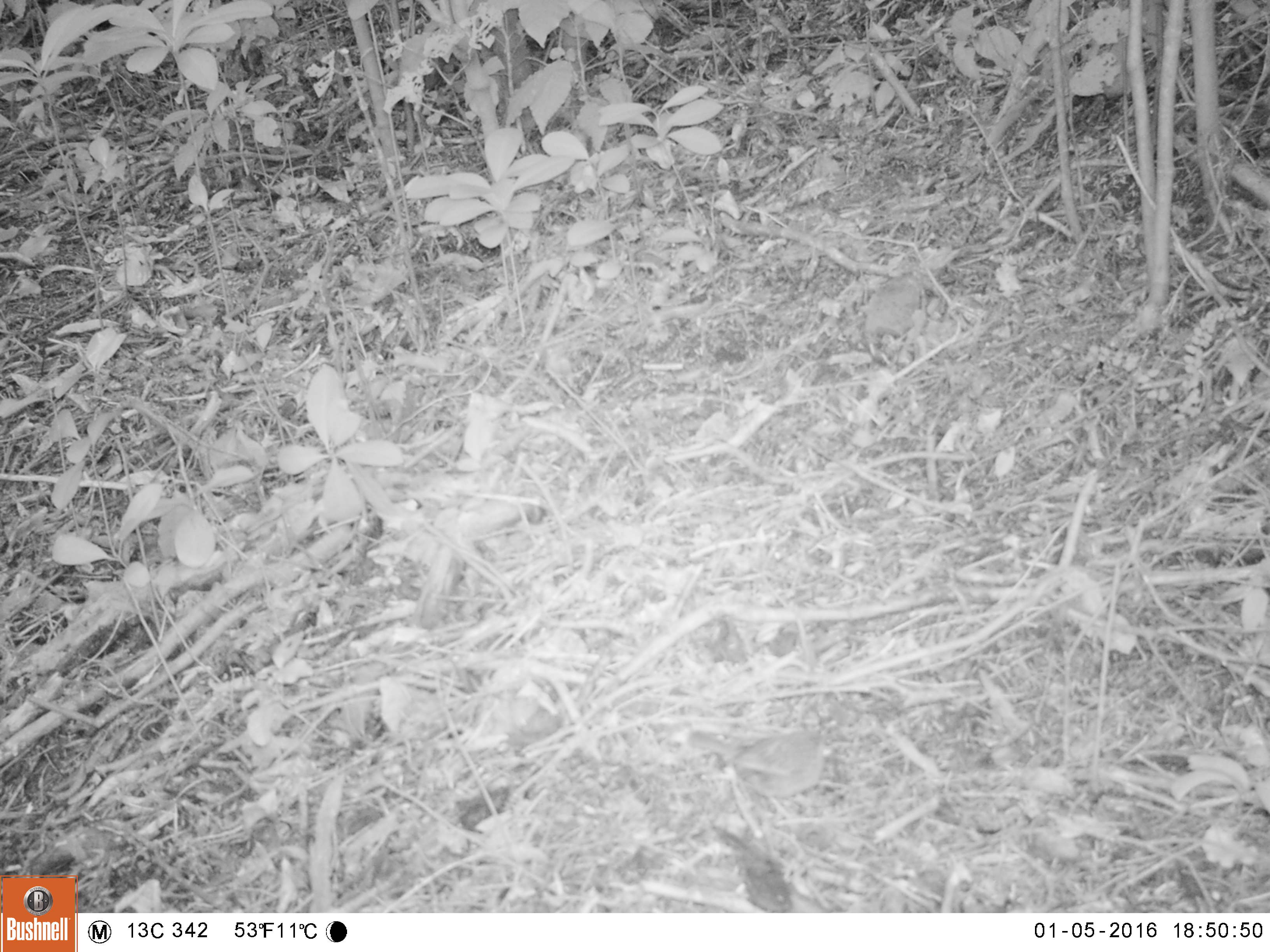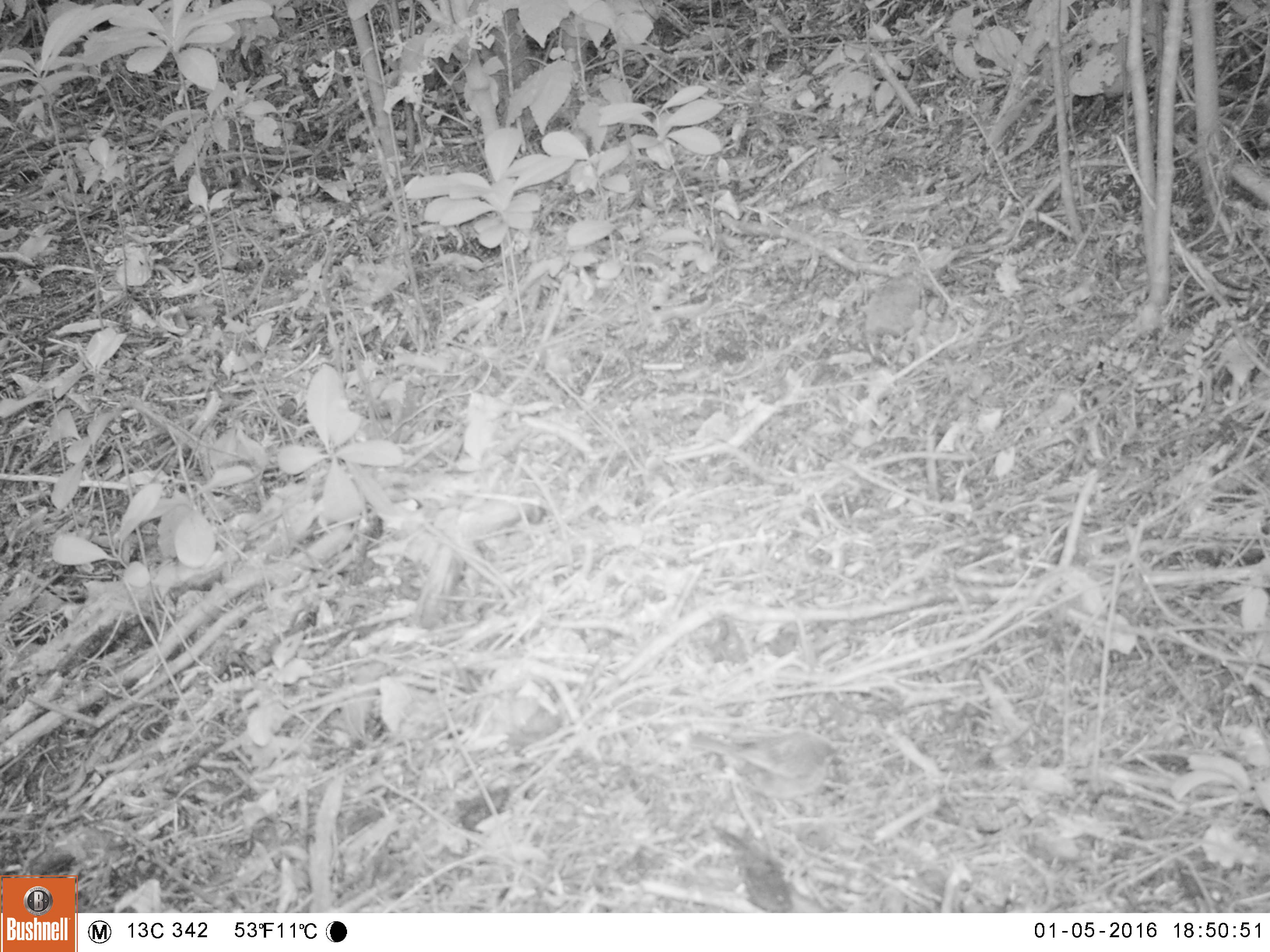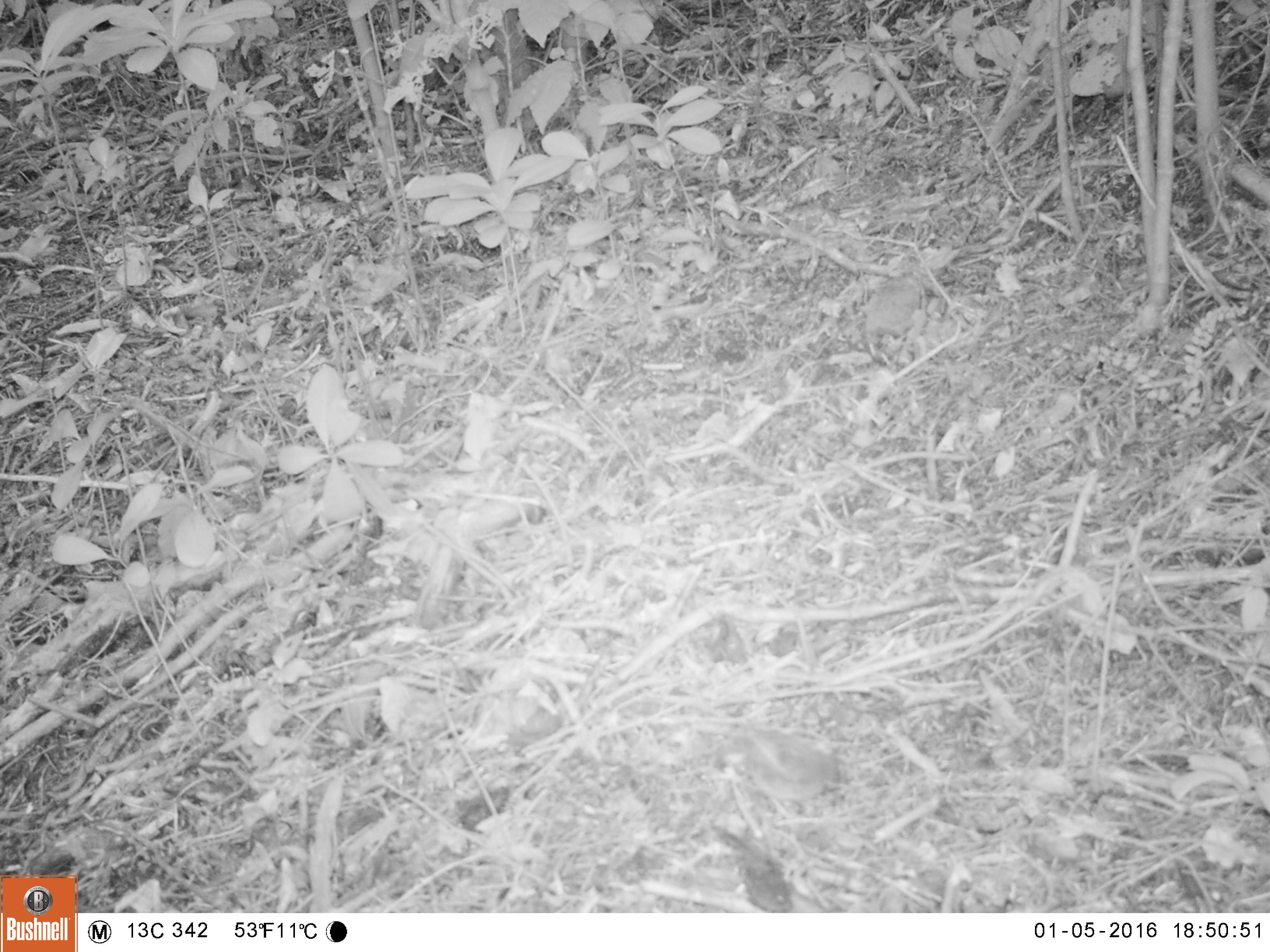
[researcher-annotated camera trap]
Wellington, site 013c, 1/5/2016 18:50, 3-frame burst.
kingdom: Animalia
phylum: Chordata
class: Aves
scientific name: Aves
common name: bird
Bird (Aves).